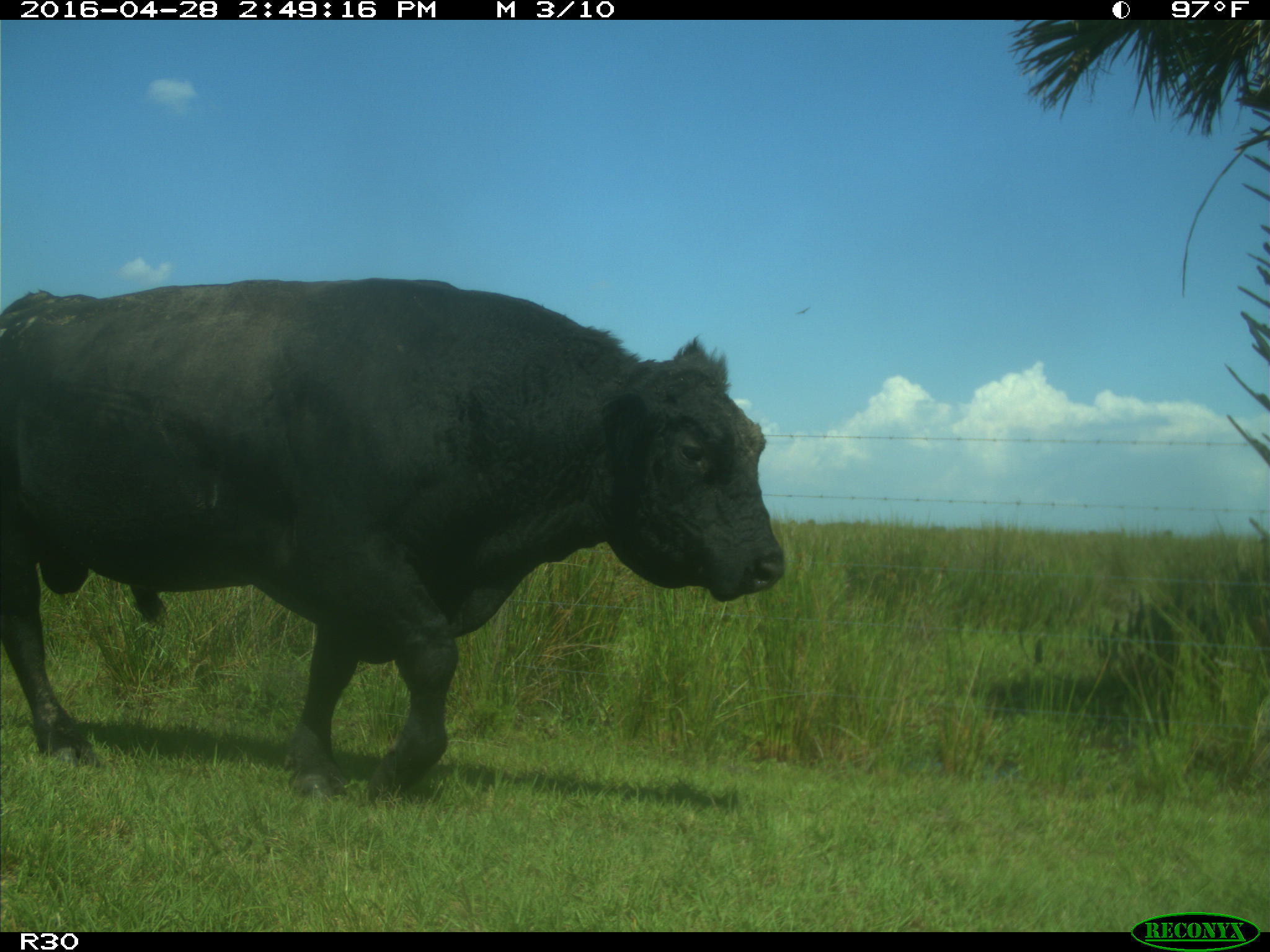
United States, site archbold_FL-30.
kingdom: Animalia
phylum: Chordata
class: Mammalia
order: Artiodactyla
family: Bovidae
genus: Bos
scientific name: Bos taurus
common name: domestic cow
Bos taurus (domestic cow).